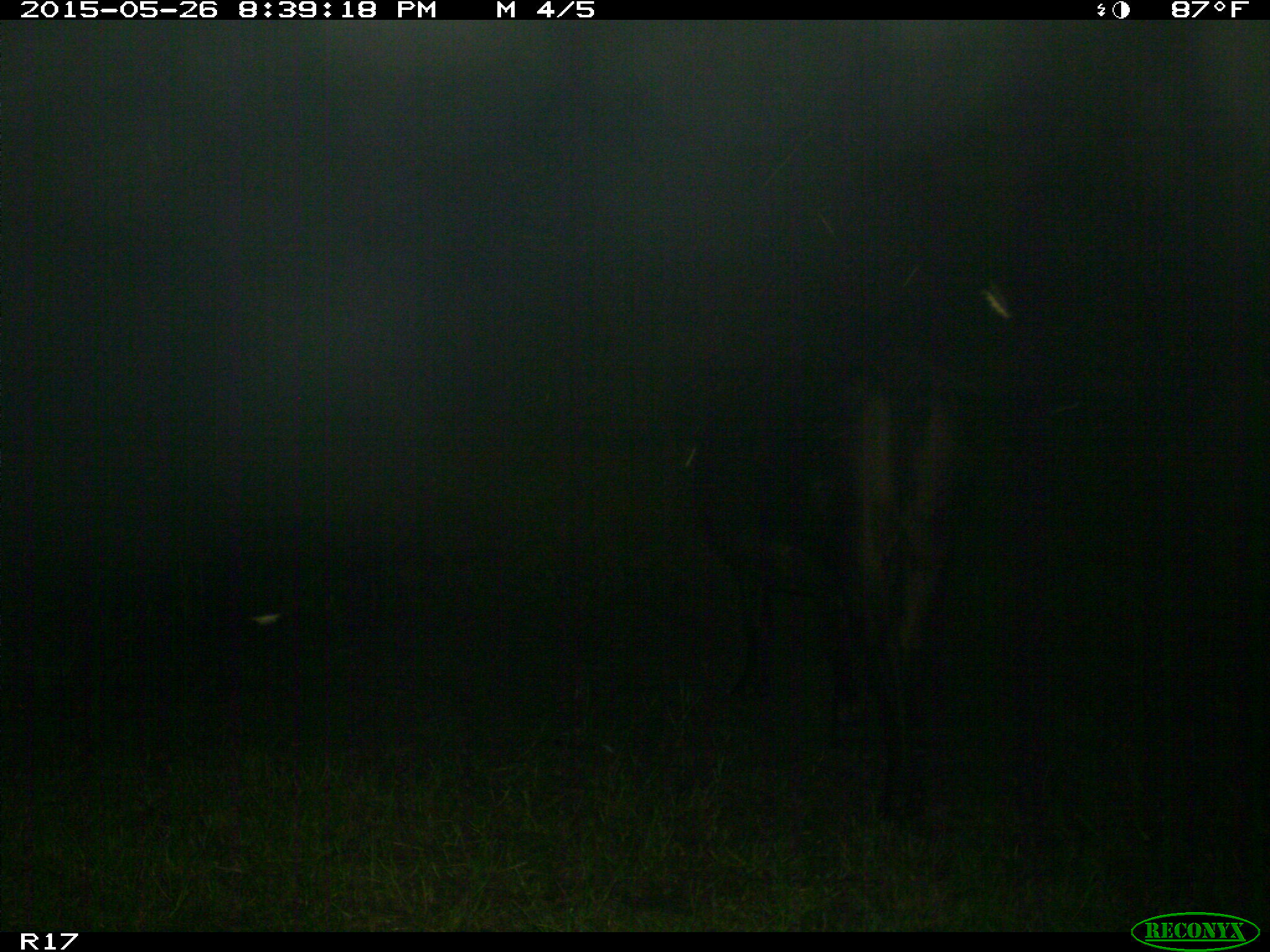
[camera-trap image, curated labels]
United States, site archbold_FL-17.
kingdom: Animalia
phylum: Chordata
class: Mammalia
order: Artiodactyla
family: Bovidae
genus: Bos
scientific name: Bos taurus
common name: domestic cow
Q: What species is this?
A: Bos taurus (domestic cow).